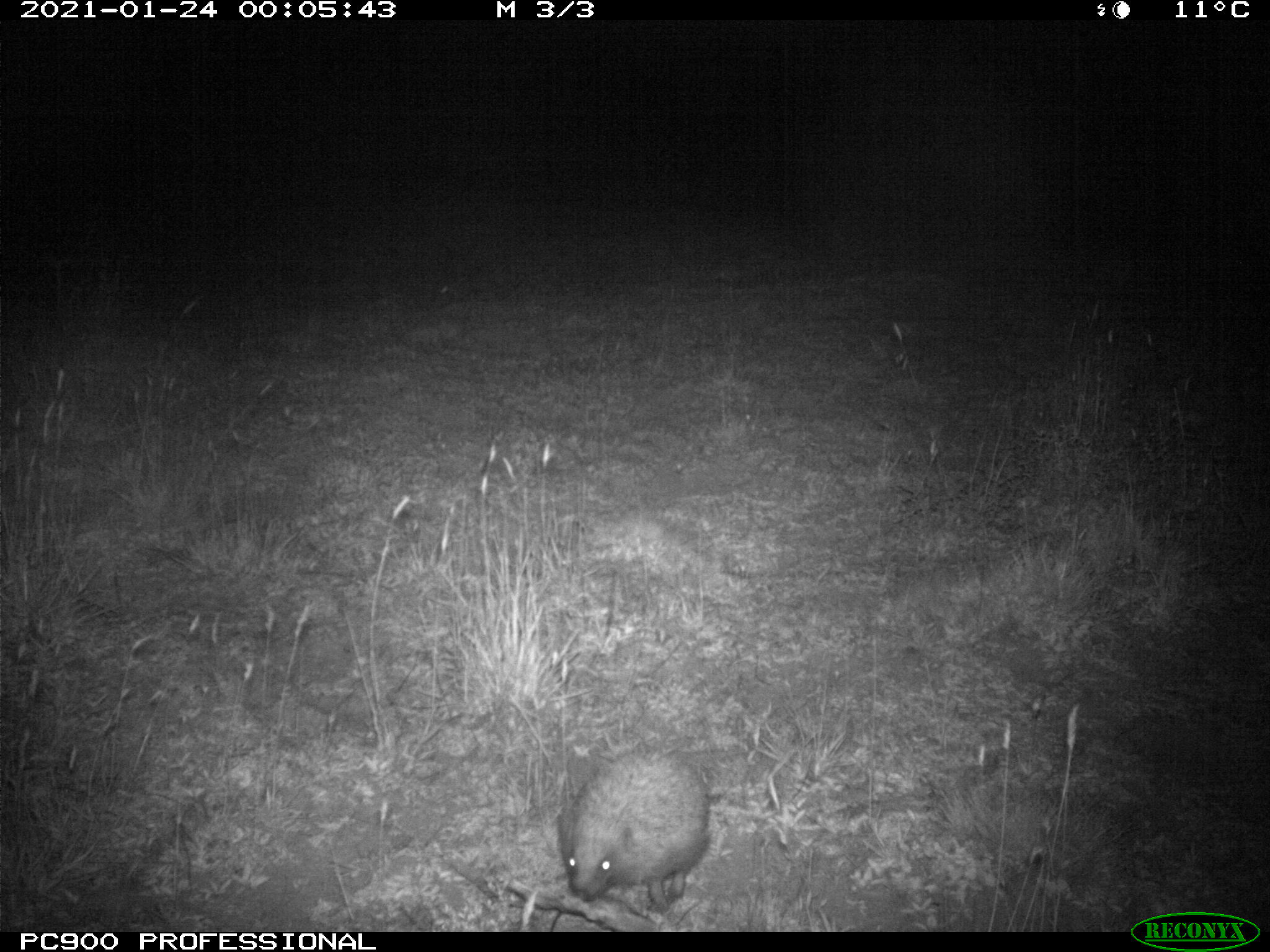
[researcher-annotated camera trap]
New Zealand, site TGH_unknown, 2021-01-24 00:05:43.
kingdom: Animalia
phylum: Chordata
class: Mammalia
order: Eulipotyphla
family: Erinaceidae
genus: Erinaceus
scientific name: Erinaceus europaeus europaeus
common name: european hedgehog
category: hedgehog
Hedgehog (european hedgehog) (Erinaceus europaeus europaeus).